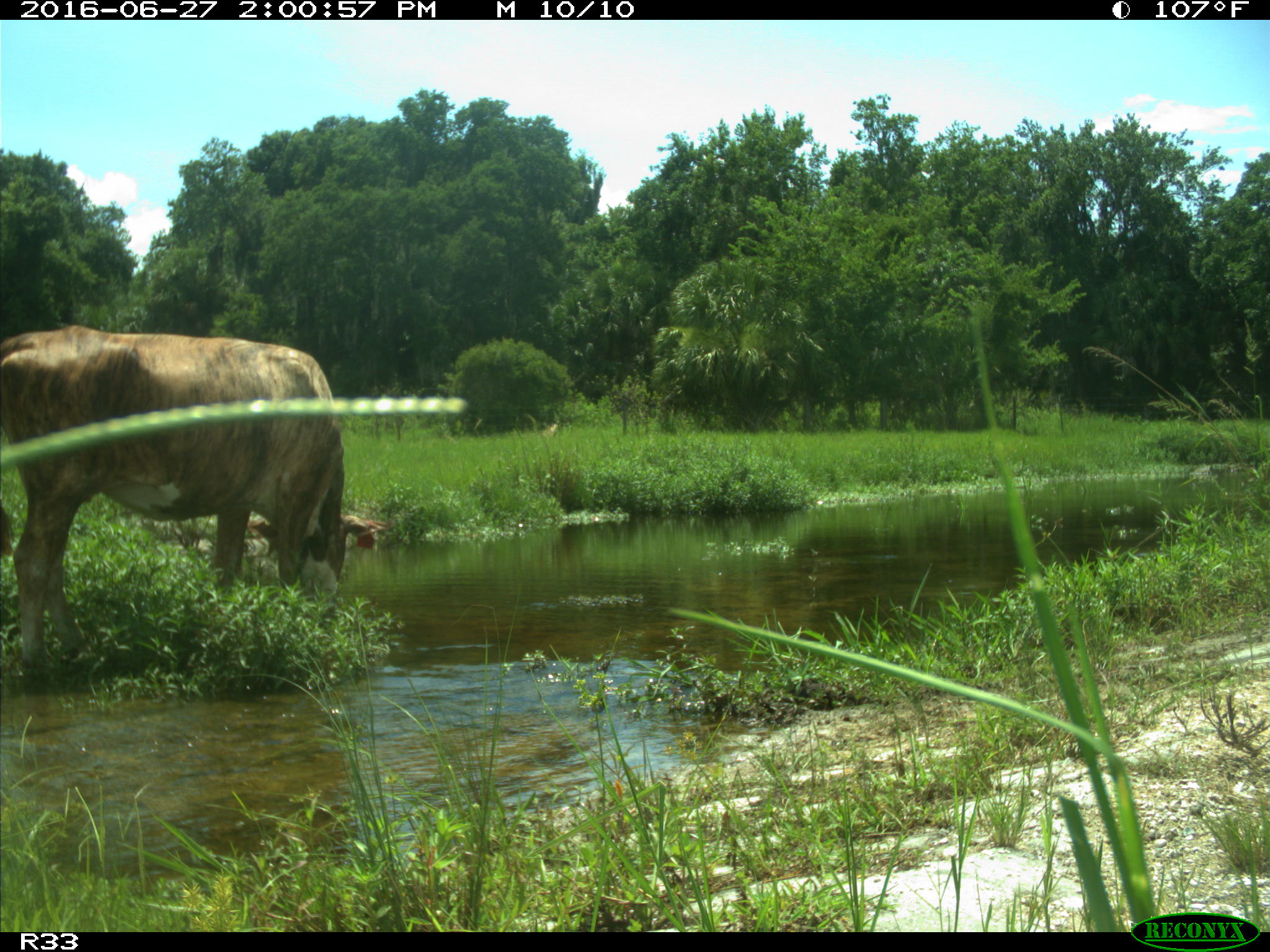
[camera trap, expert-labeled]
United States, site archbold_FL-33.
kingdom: Animalia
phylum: Chordata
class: Mammalia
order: Artiodactyla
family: Bovidae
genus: Bos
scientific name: Bos taurus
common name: domestic cow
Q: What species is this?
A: Bos taurus (domestic cow).